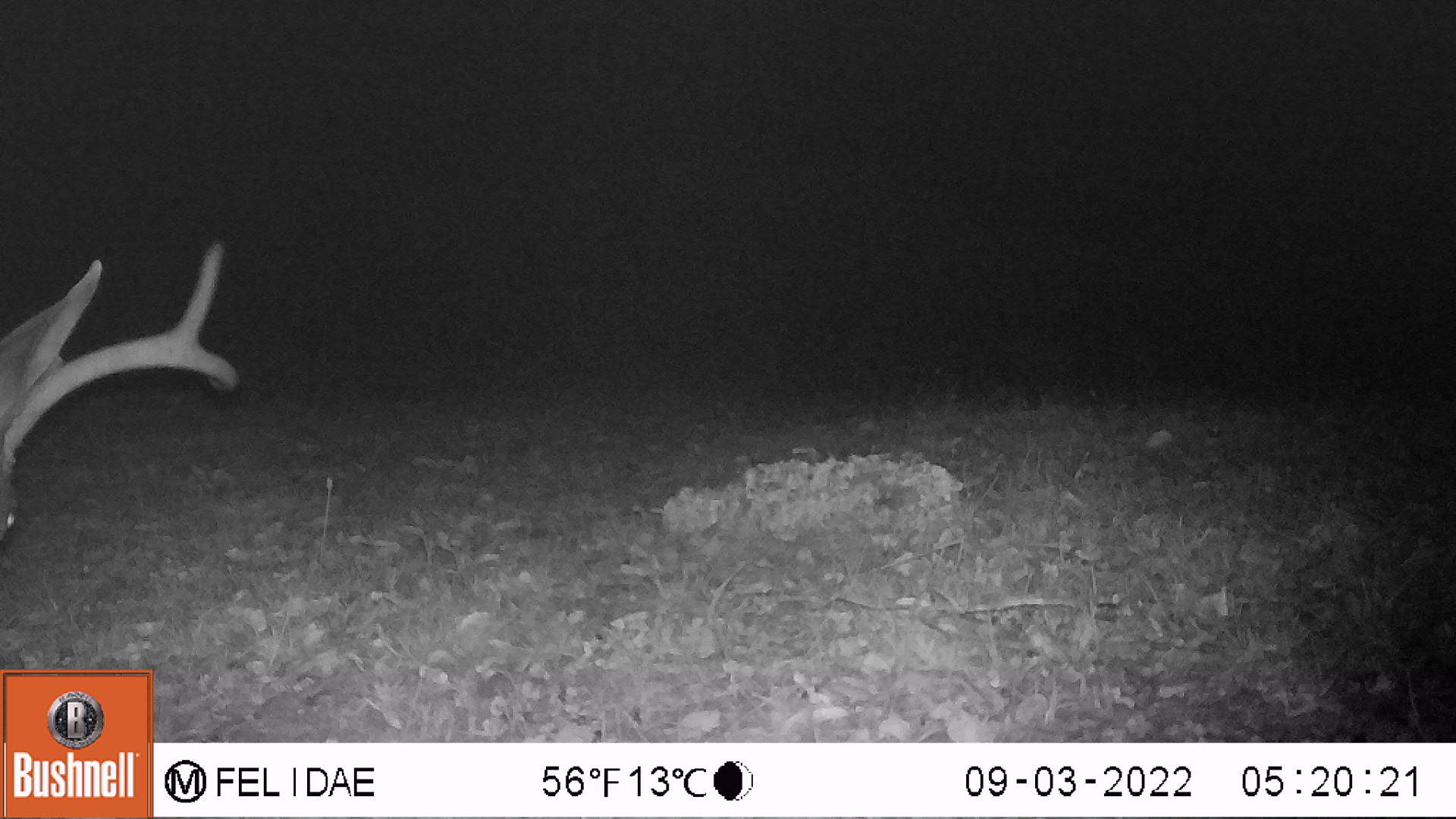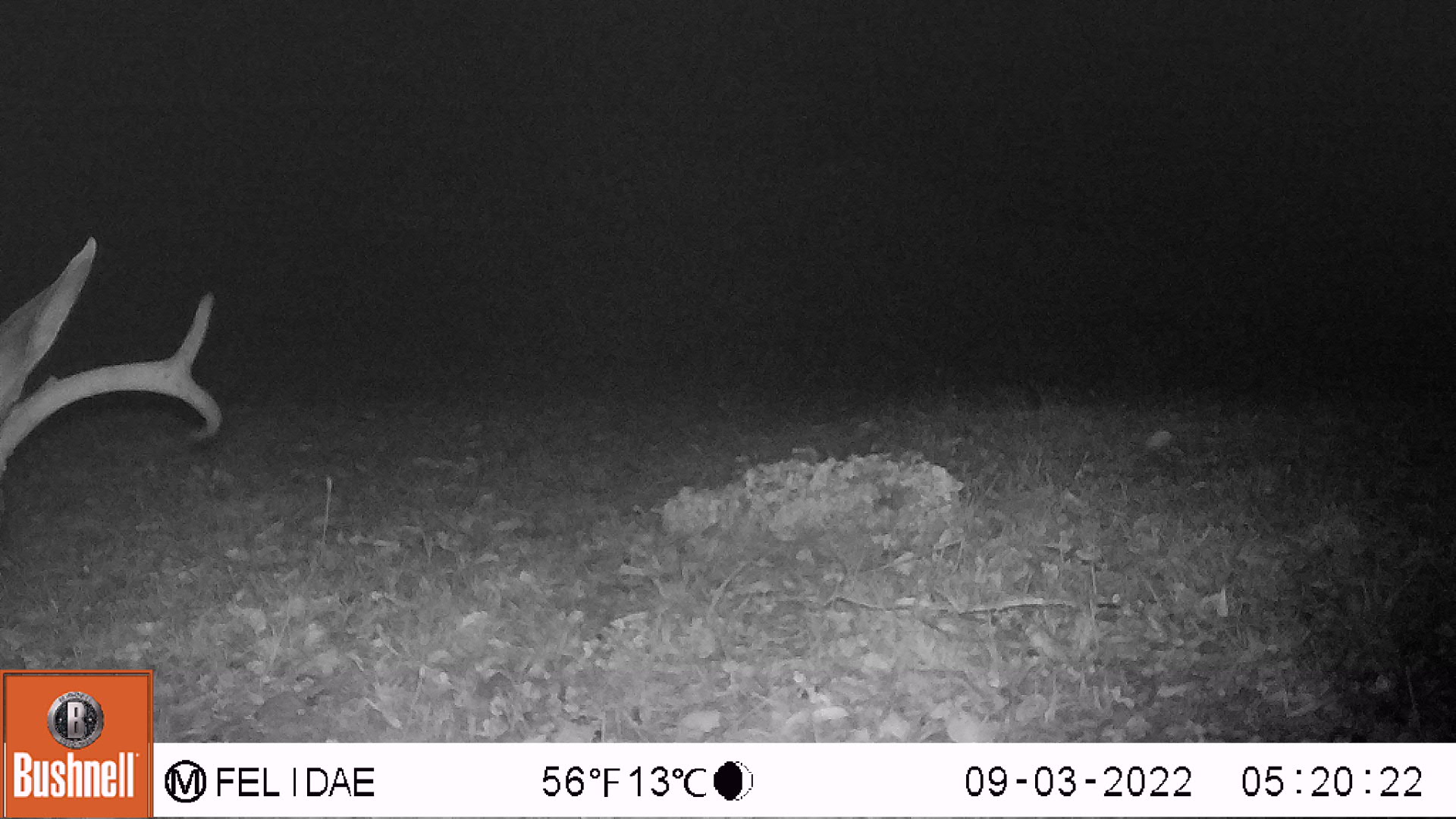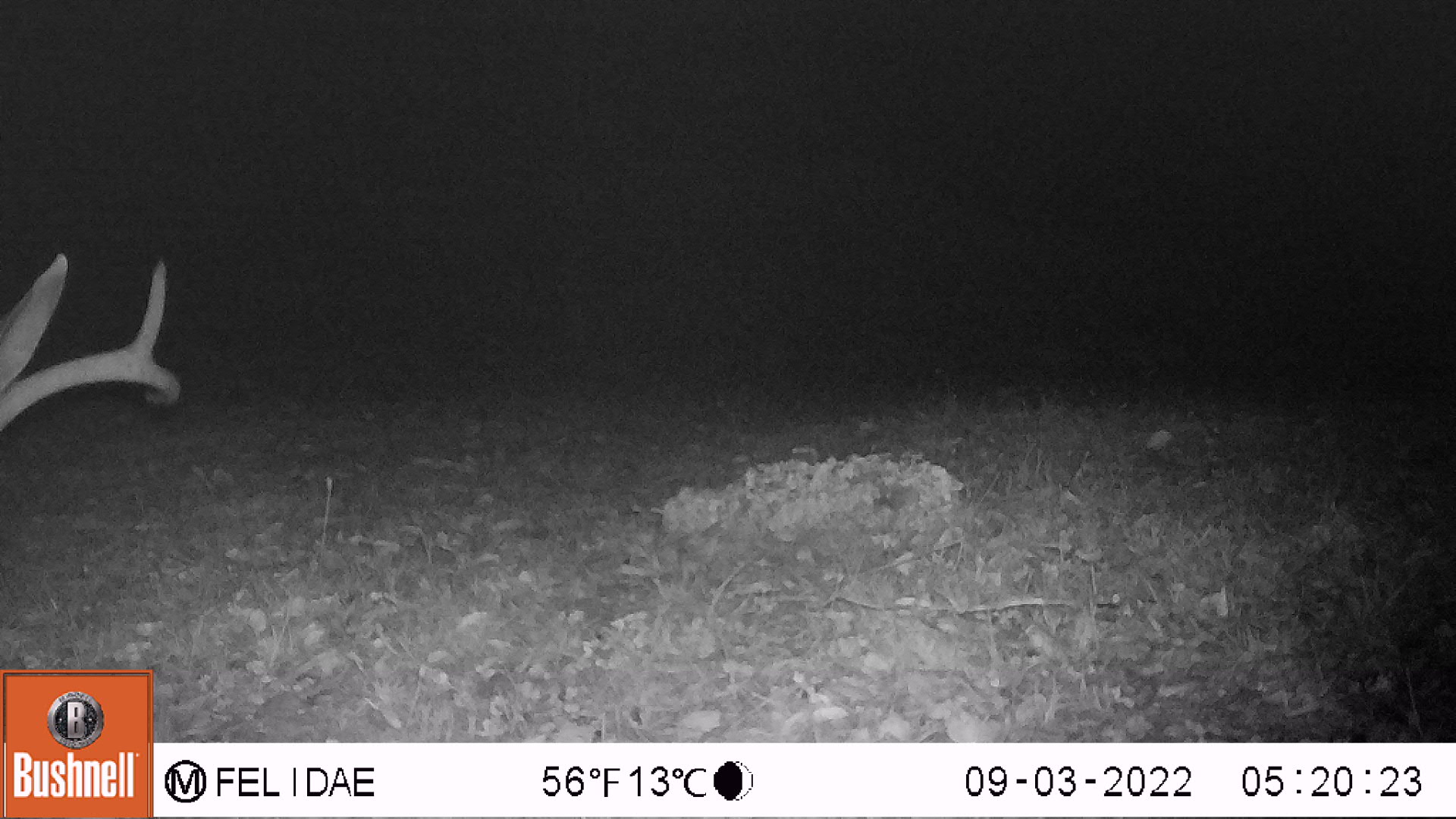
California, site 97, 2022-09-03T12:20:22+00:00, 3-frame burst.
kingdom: Animalia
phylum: Chordata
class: Mammalia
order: Artiodactyla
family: Cervidae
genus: Odocoileus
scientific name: Odocoileus hemionus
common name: mule deer